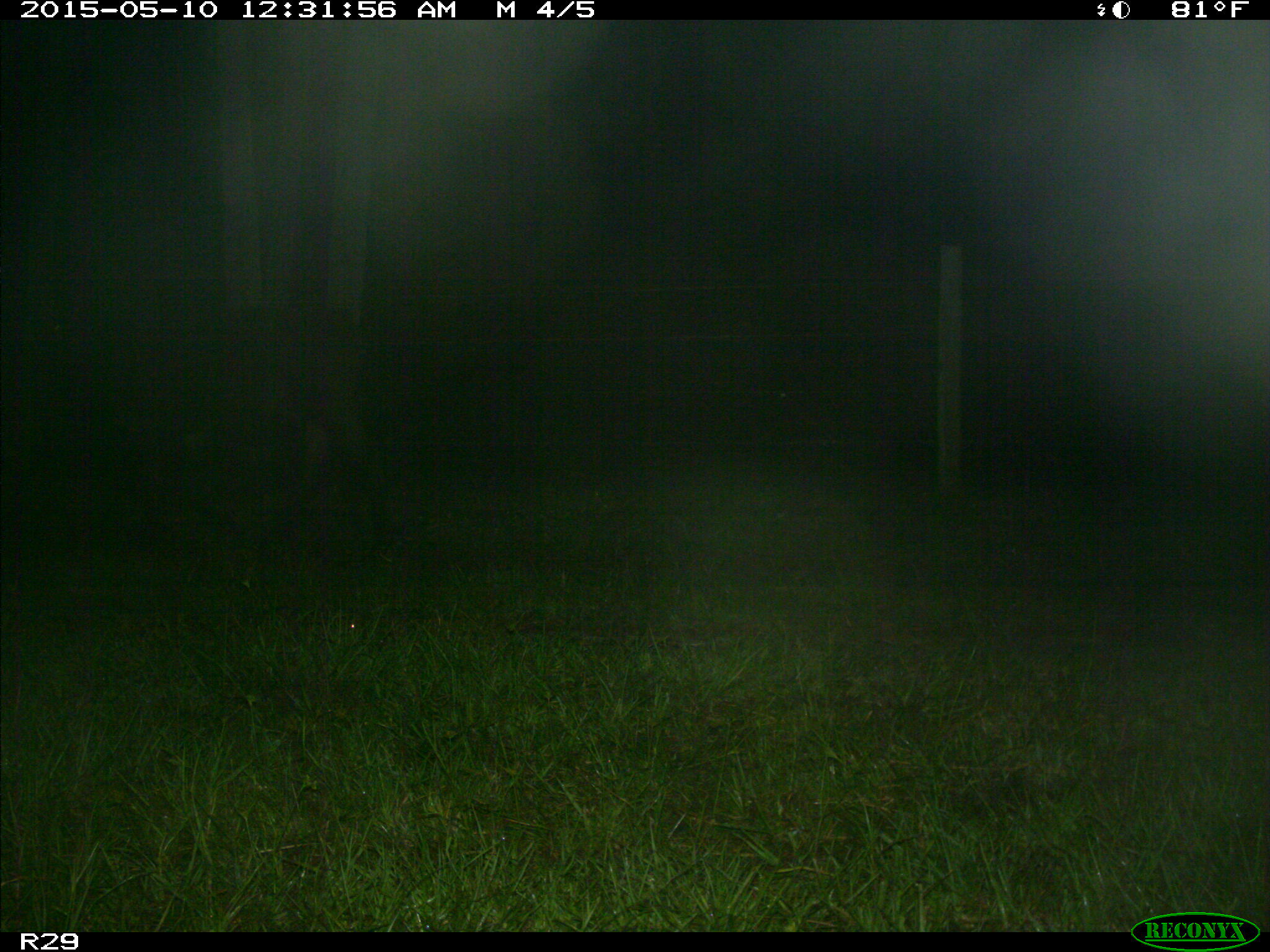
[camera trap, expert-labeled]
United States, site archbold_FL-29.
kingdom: Animalia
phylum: Chordata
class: Mammalia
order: Artiodactyla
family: Bovidae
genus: Bos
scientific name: Bos taurus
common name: domestic cow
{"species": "Bos taurus (domestic cow)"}